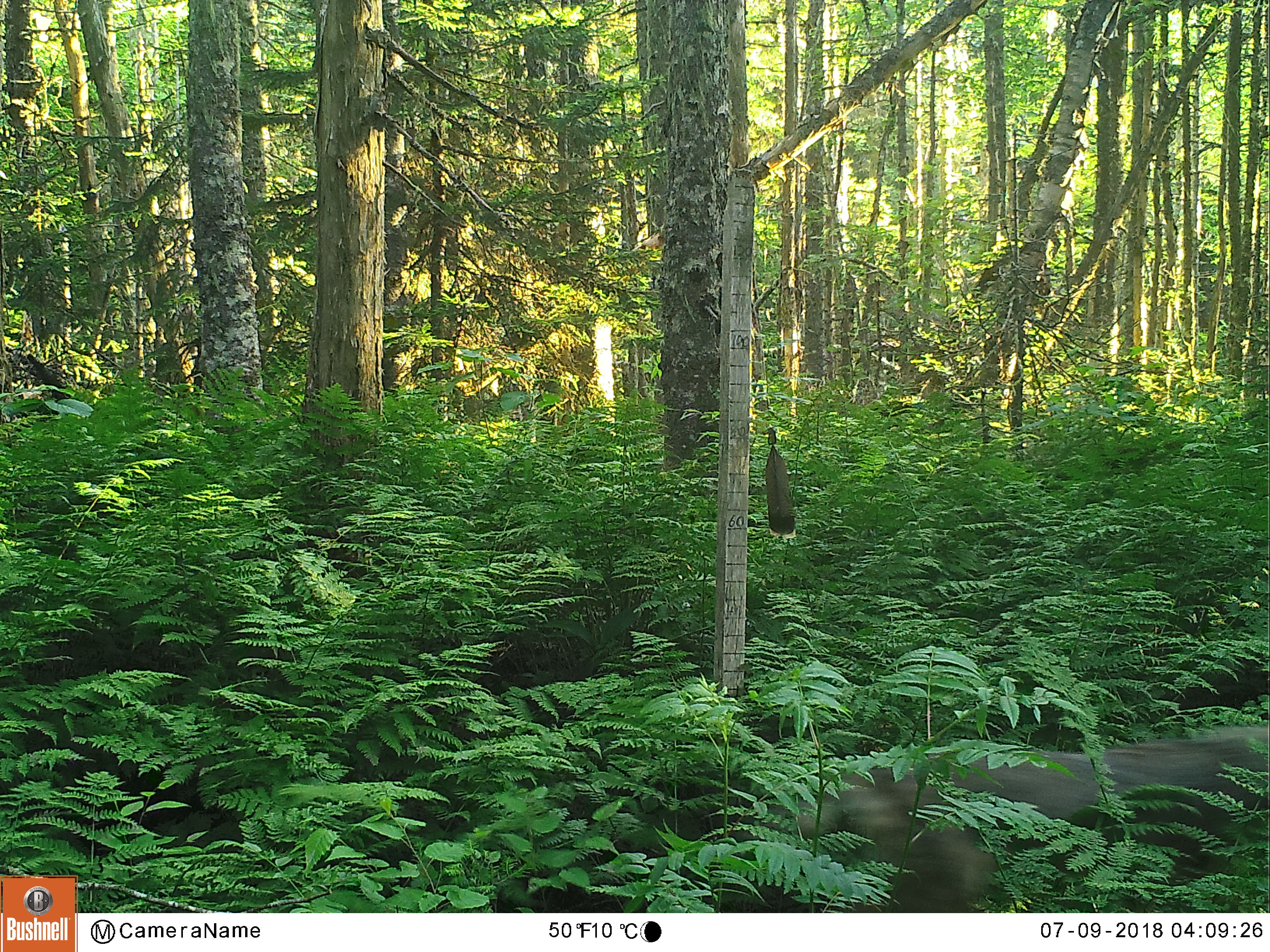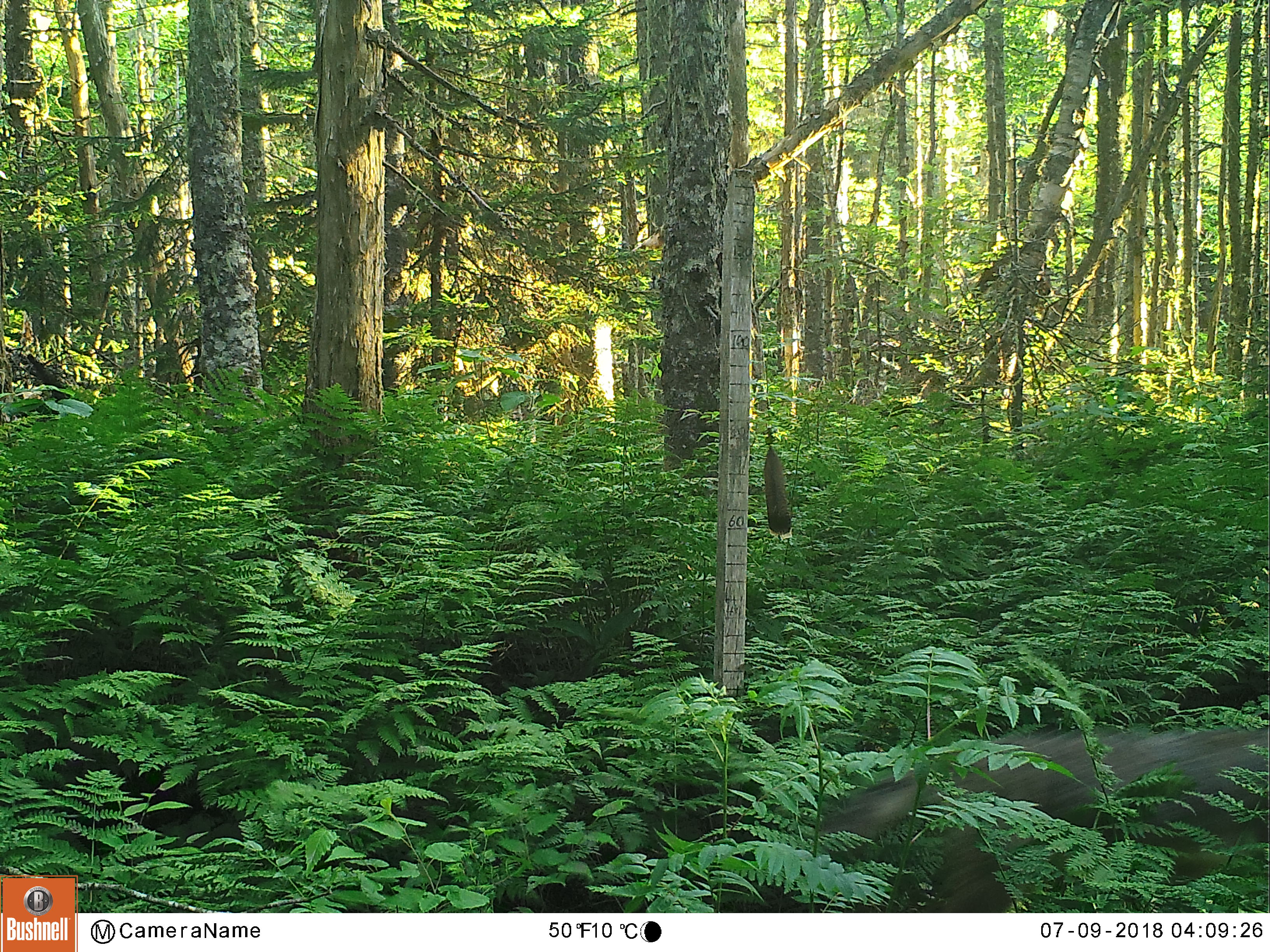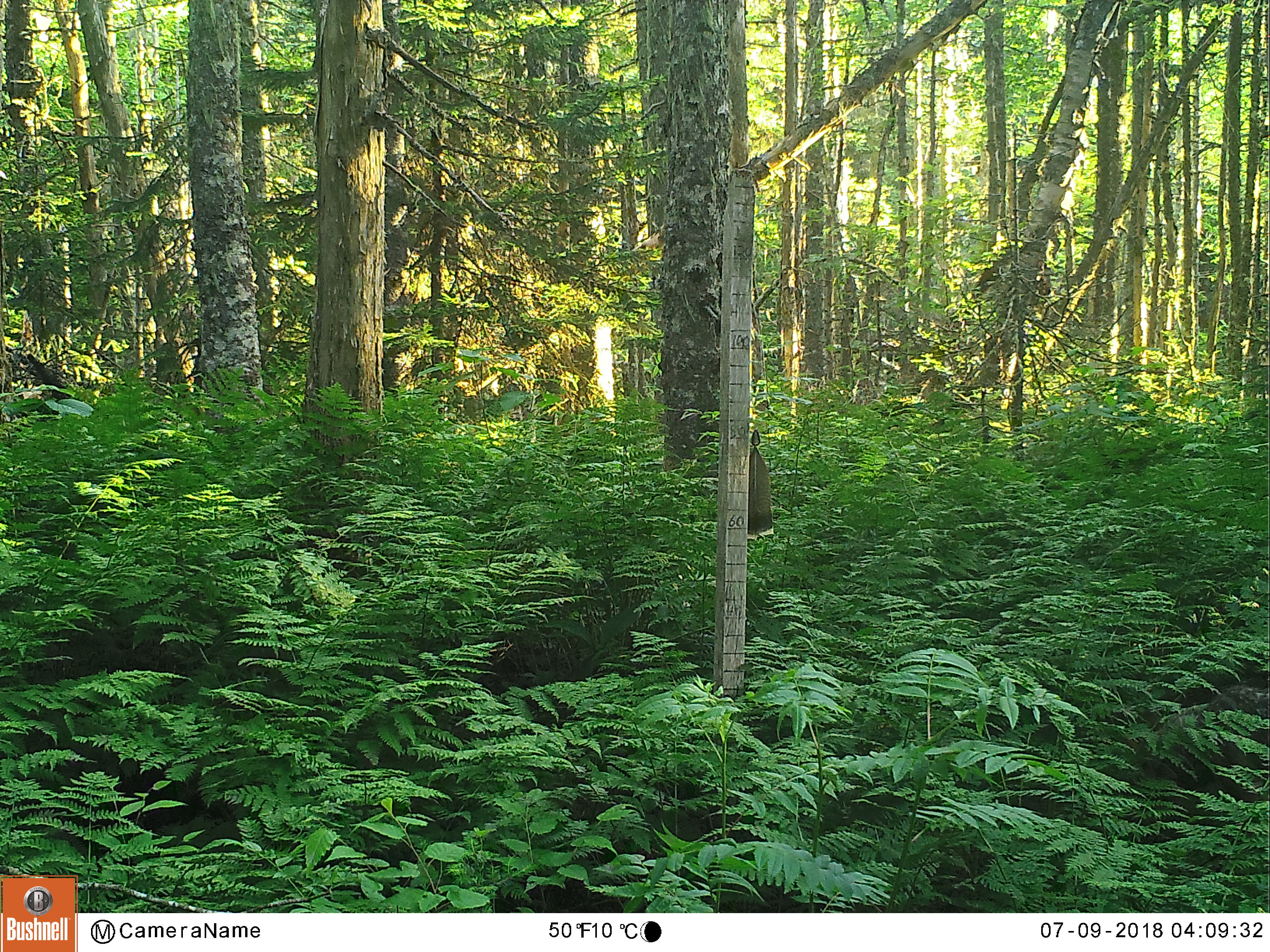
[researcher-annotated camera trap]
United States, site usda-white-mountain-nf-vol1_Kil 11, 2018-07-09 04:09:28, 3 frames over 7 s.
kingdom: Animalia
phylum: Chordata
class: Mammalia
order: Carnivora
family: Canidae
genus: Canis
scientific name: Canis latrans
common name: coyote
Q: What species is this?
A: Coyote (Canis latrans).